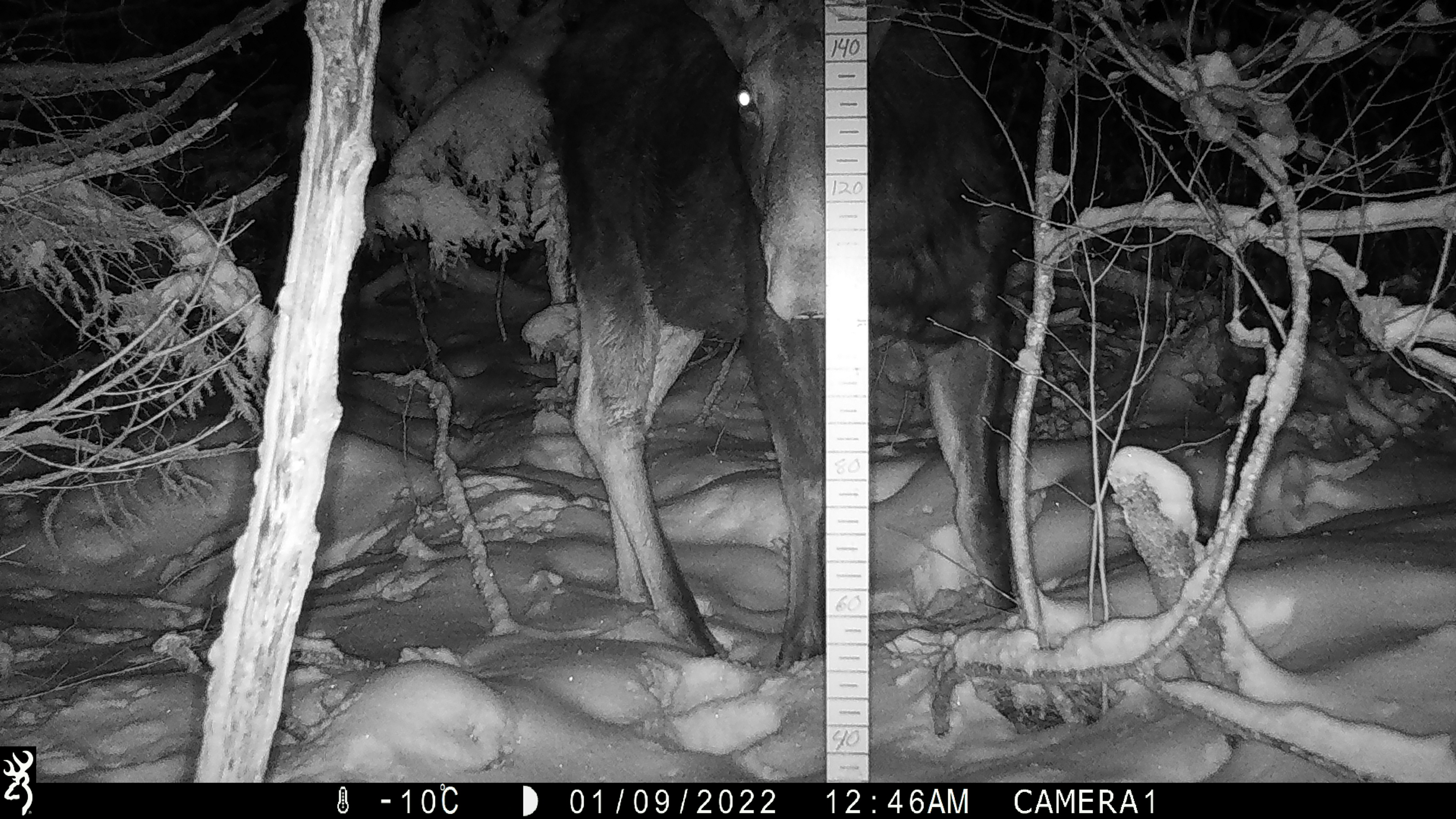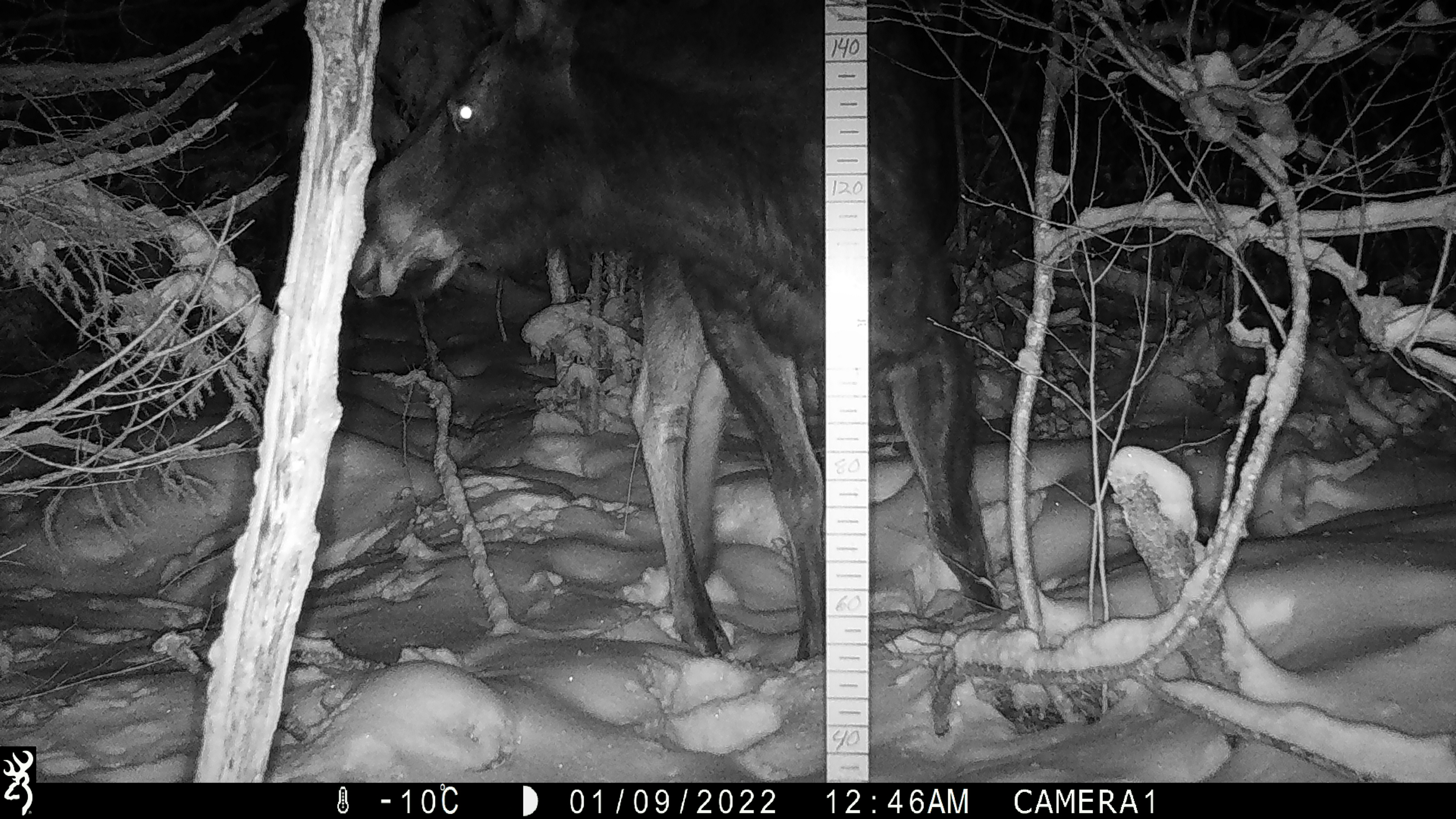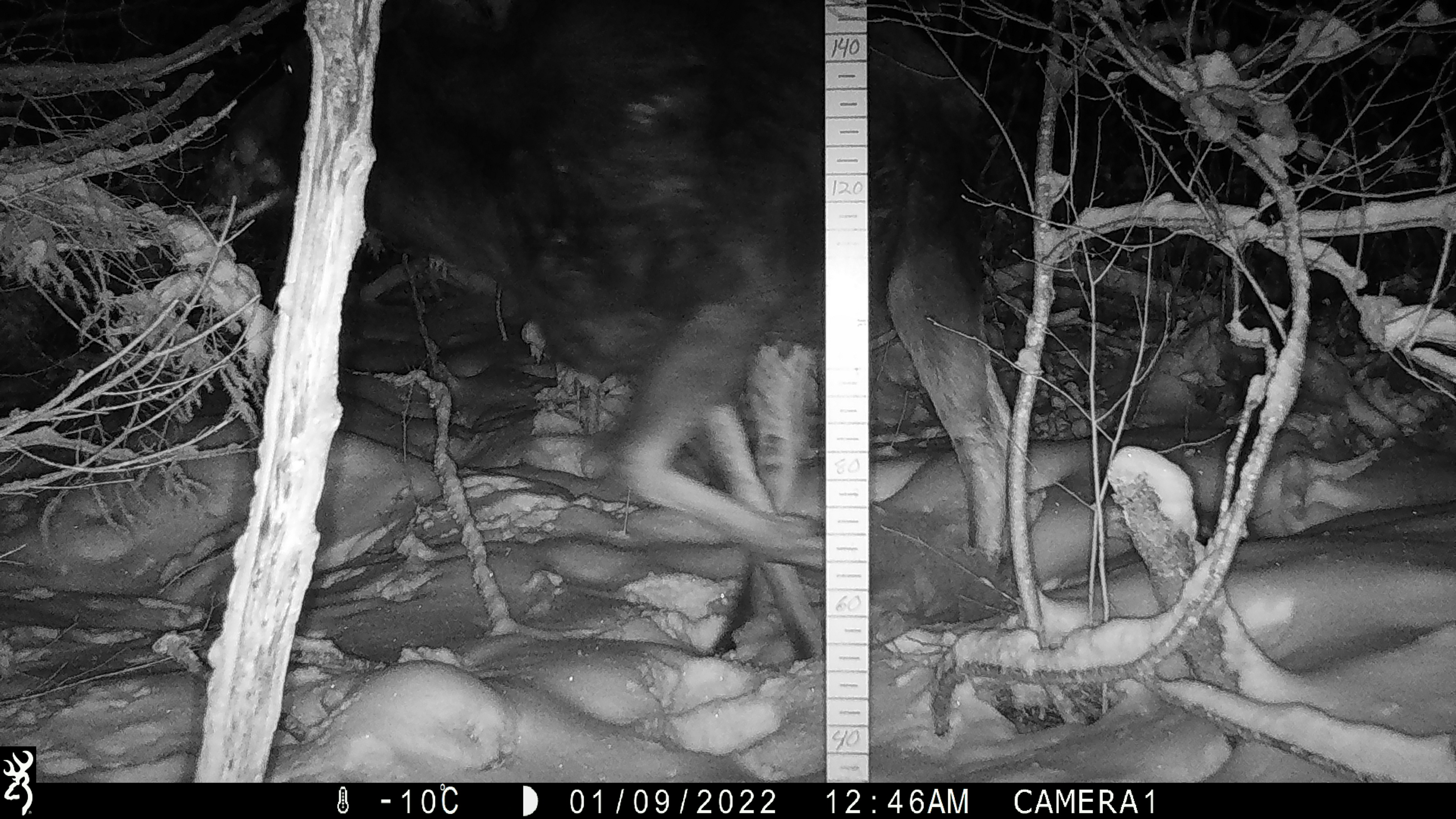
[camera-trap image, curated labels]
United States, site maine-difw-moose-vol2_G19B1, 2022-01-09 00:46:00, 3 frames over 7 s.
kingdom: Animalia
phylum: Chordata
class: Mammalia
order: Artiodactyla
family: Cervidae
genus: Alces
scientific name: Alces alces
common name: moose